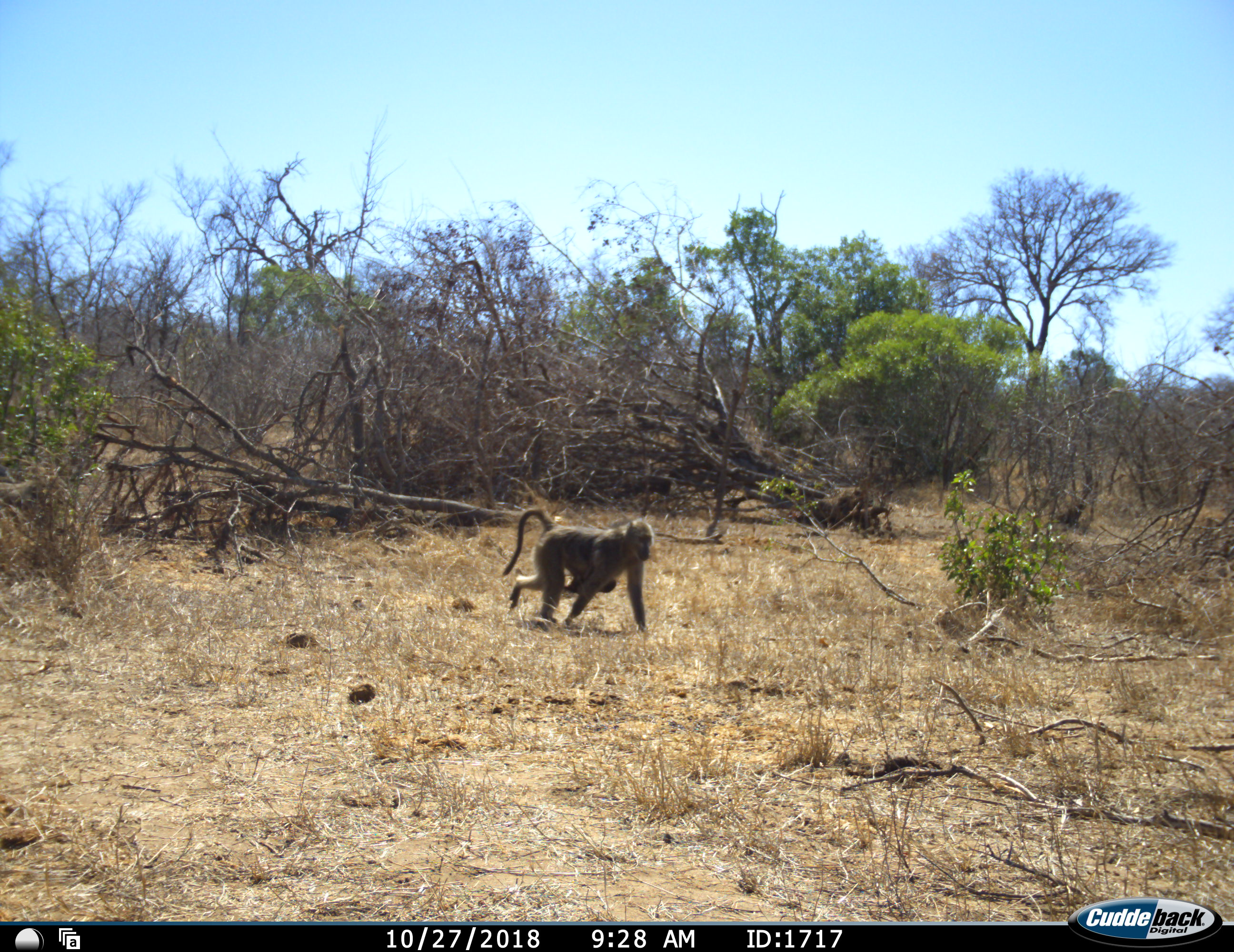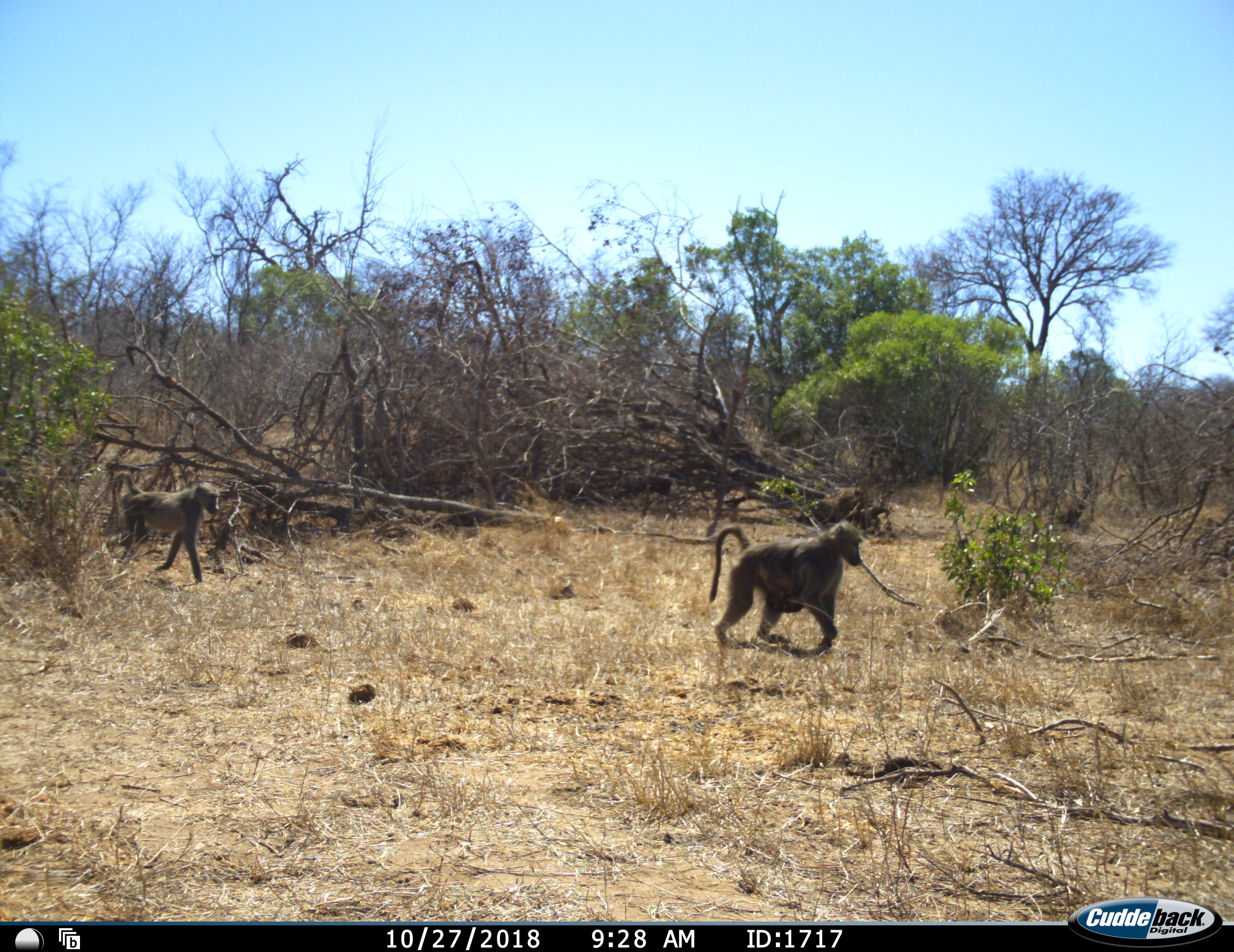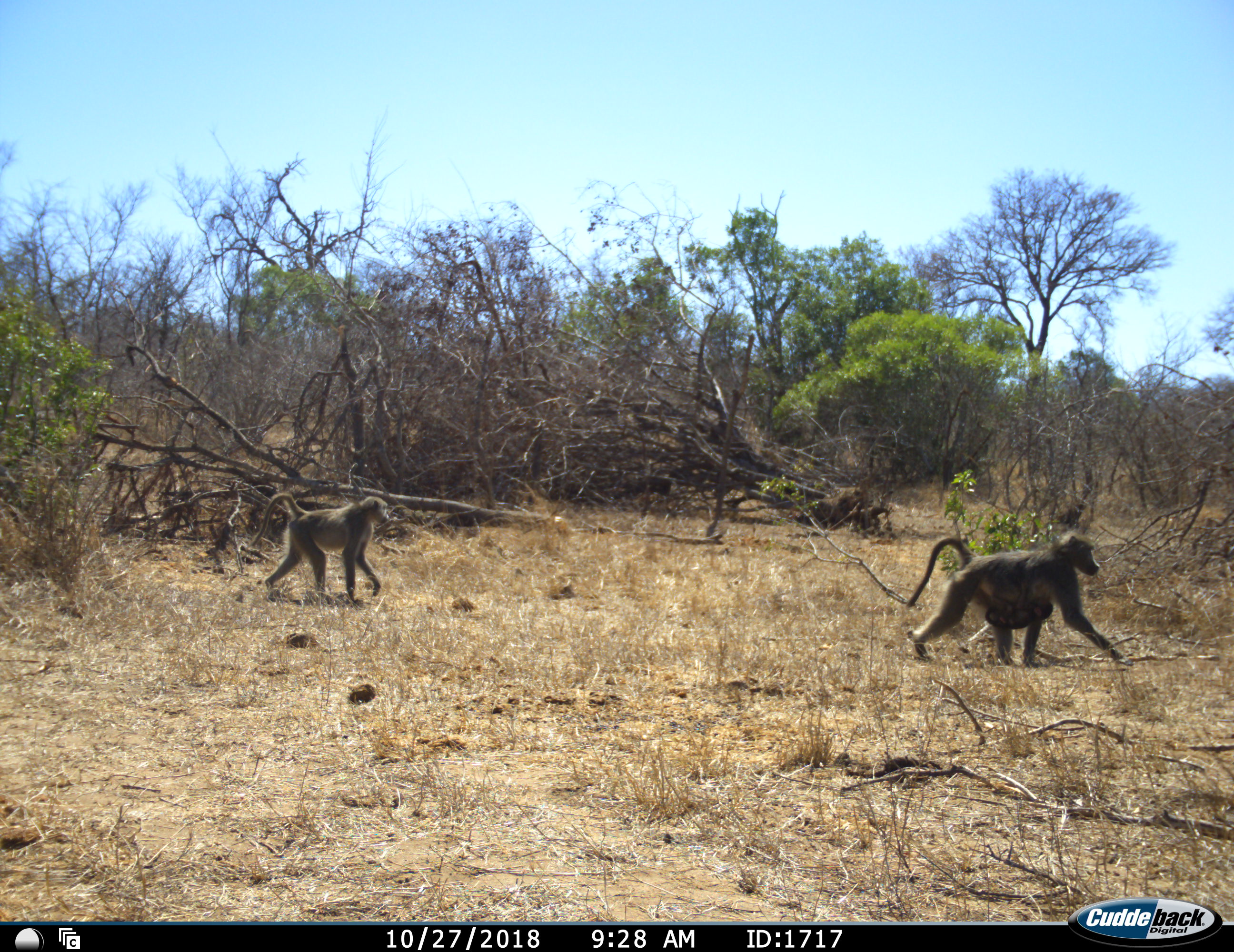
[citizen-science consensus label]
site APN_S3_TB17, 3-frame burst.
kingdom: Animalia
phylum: Chordata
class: Mammalia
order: Primates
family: Cercopithecidae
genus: Papio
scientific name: Papio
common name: baboon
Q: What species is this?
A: Baboon (Papio).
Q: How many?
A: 3.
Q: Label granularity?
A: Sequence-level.